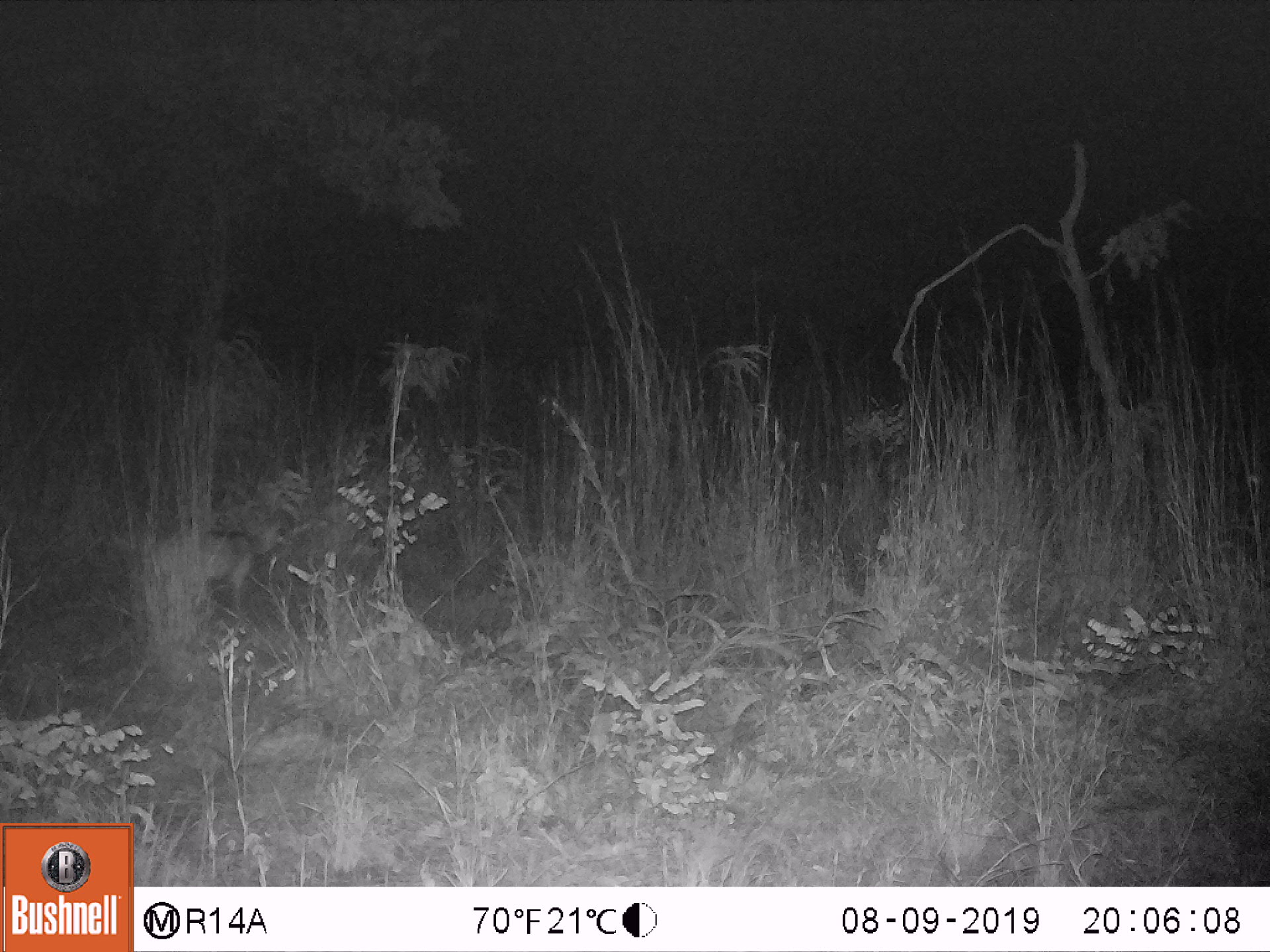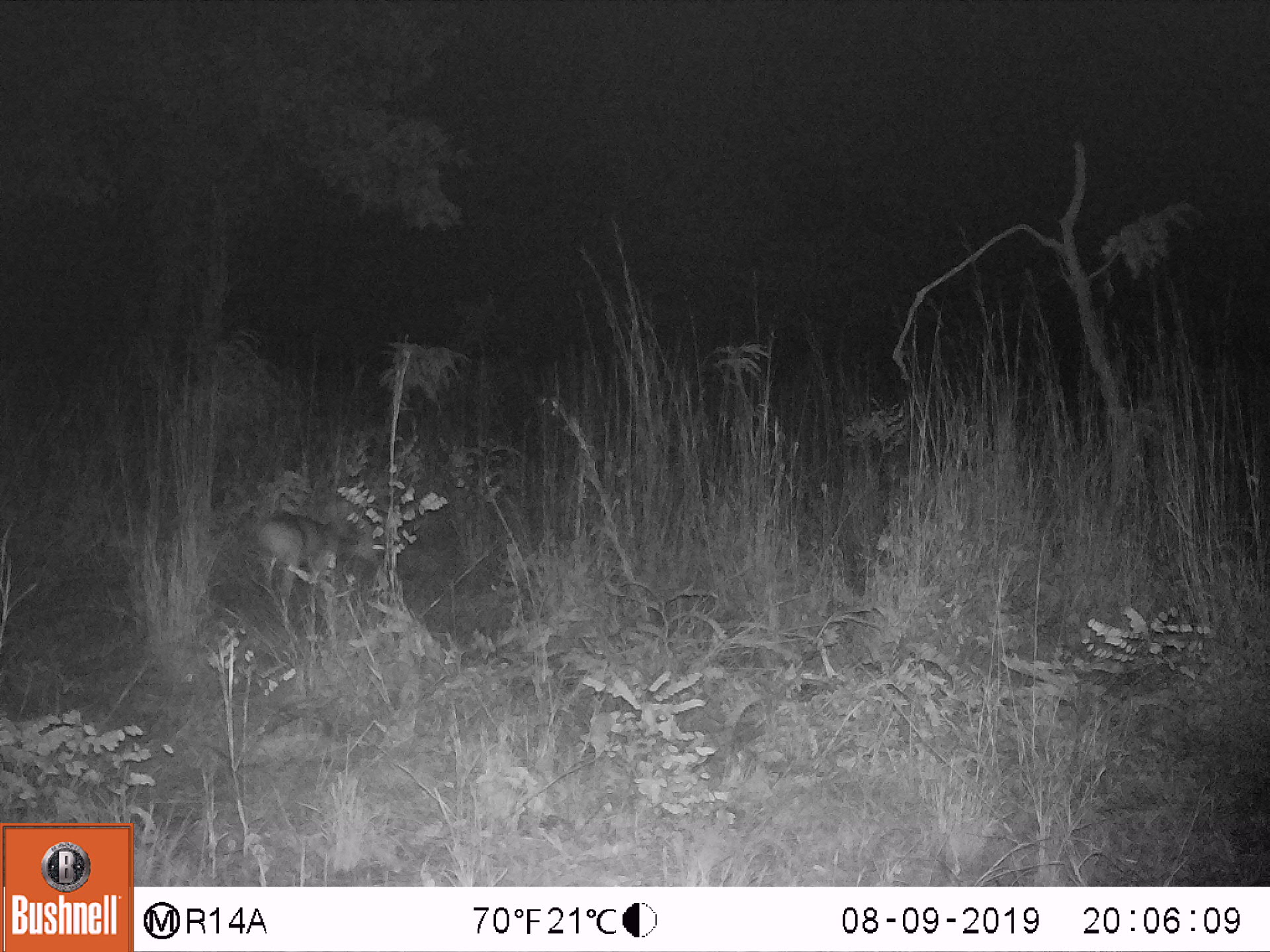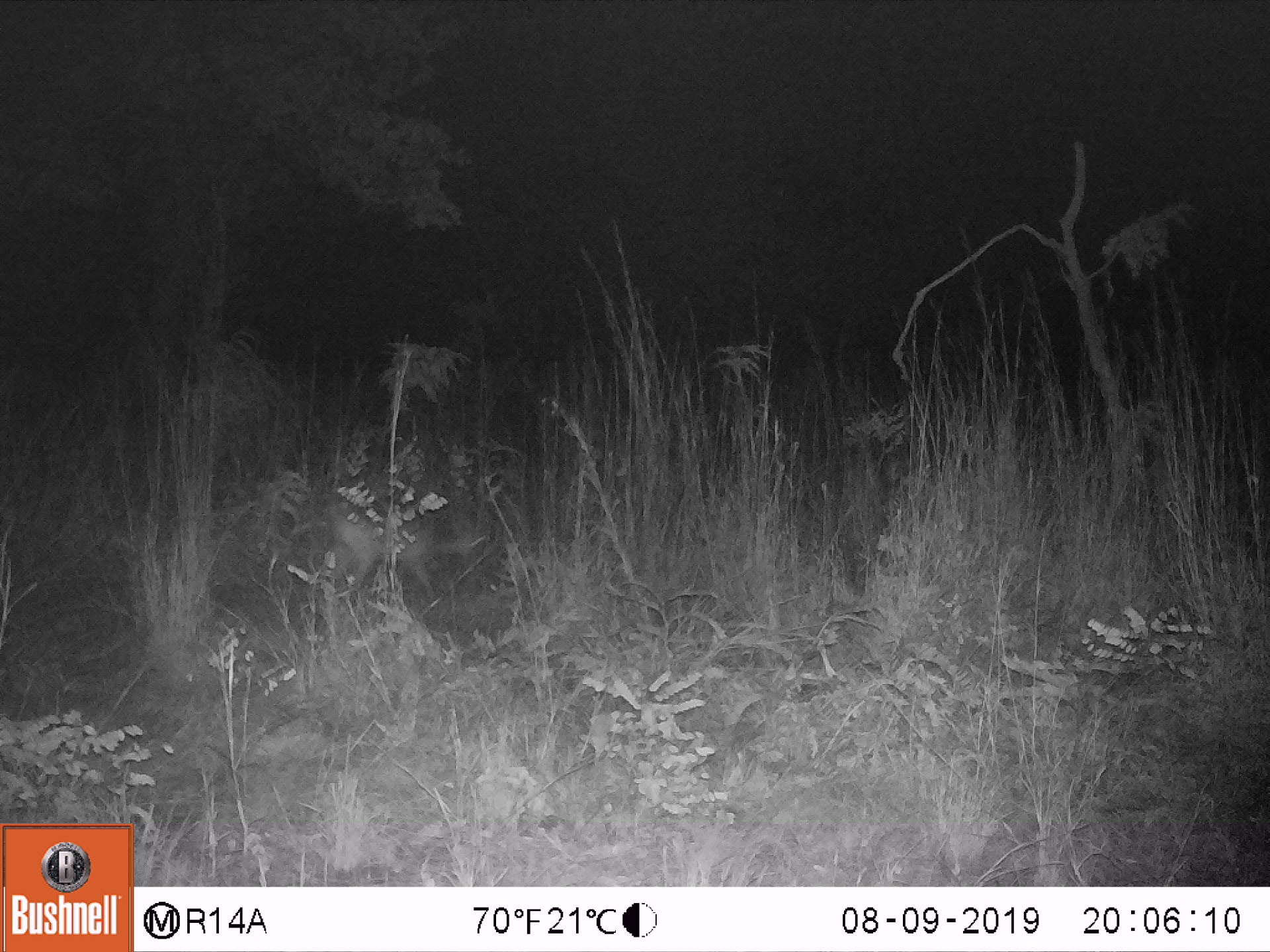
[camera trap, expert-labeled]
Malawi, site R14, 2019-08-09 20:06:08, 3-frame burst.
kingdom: Animalia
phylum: Chordata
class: Mammalia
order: Artiodactyla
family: Bovidae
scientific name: Antilopinae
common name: small antelope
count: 1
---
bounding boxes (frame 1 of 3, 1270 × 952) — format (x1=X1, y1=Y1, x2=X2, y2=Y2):
small antelope: (x1=147, y1=510, x2=295, y2=613)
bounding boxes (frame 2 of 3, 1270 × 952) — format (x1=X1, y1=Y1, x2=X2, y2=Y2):
small antelope: (x1=251, y1=505, x2=374, y2=633)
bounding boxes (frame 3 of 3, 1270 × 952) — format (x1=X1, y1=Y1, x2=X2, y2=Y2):
small antelope: (x1=317, y1=492, x2=460, y2=623)